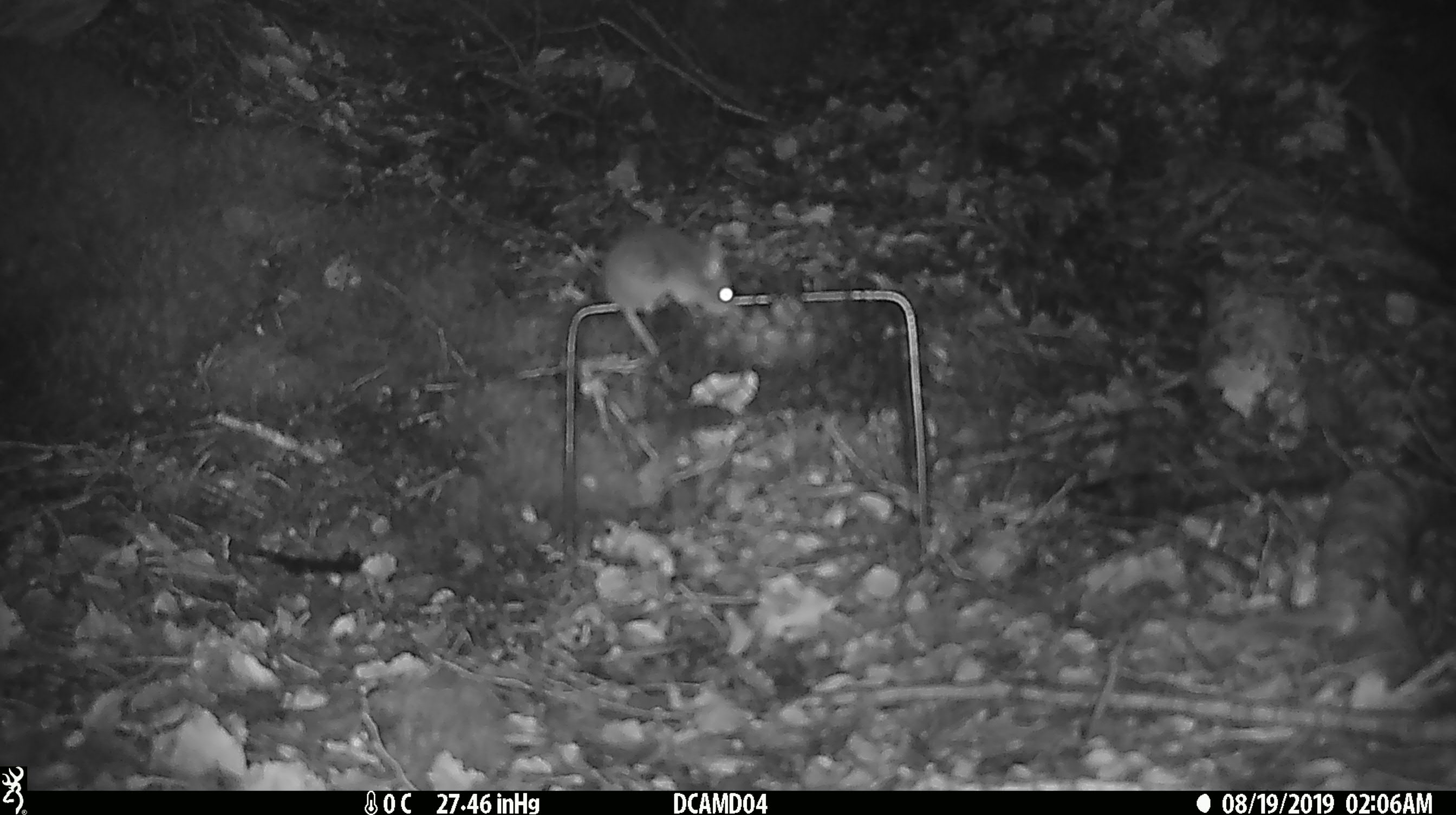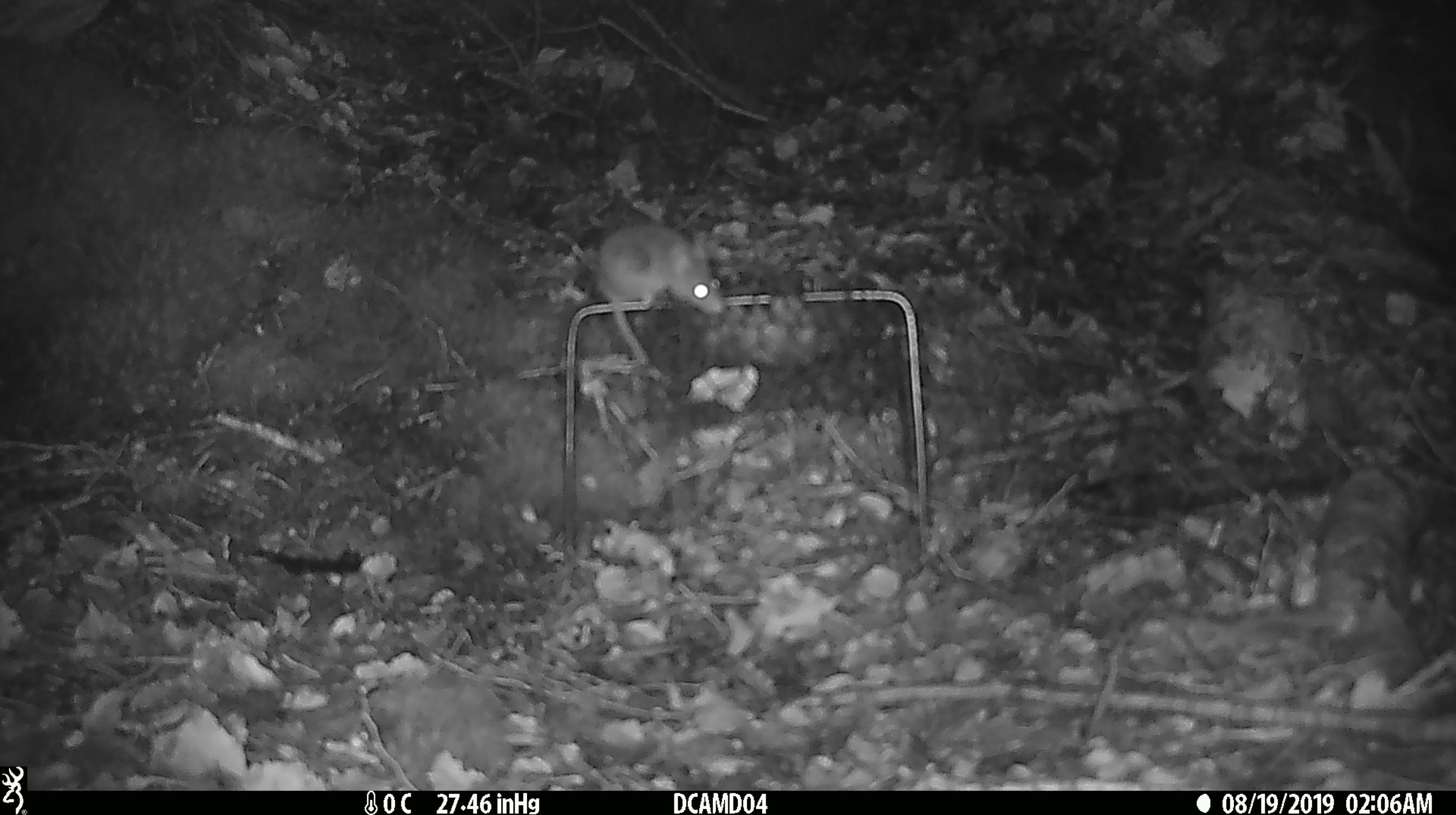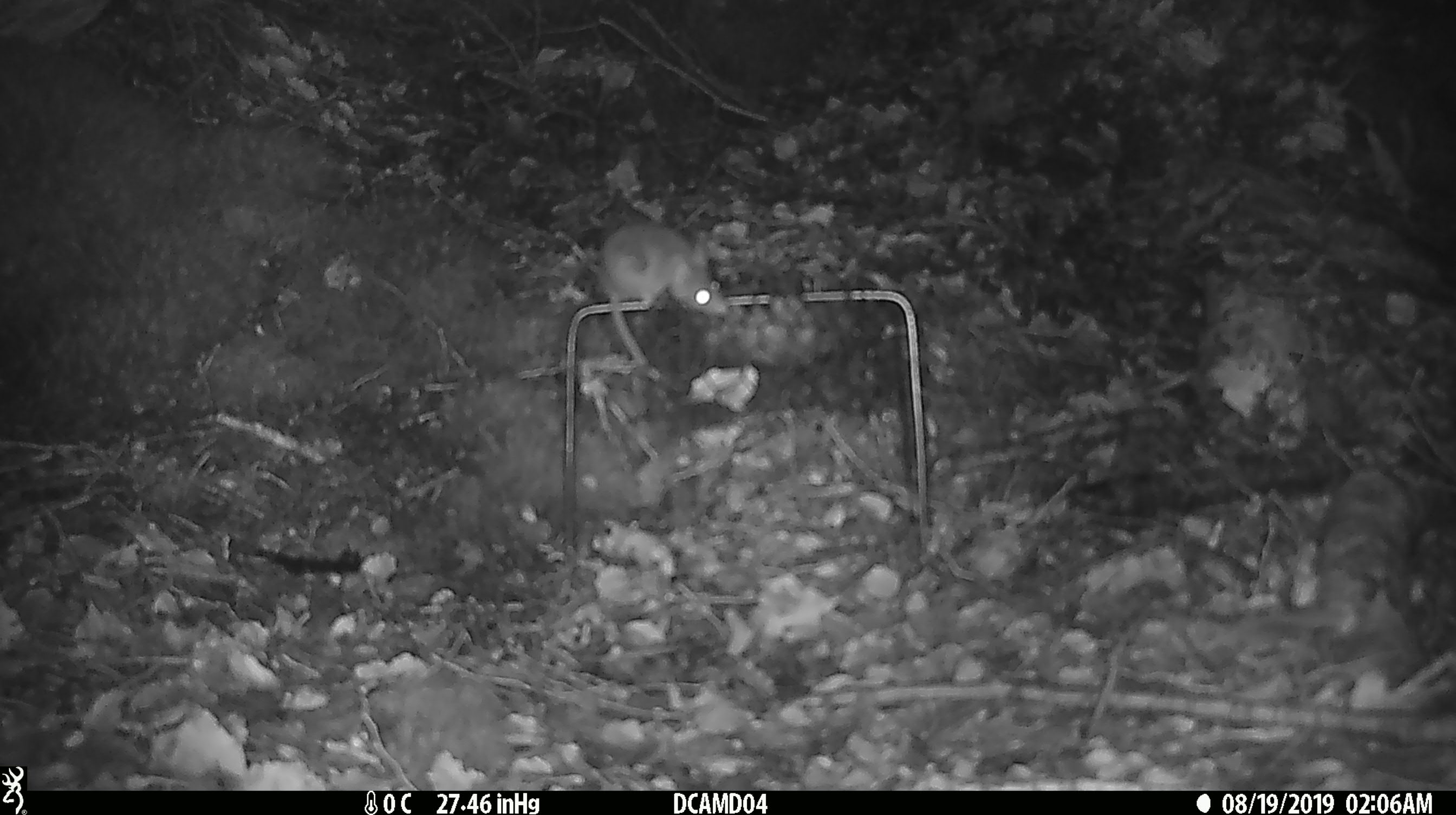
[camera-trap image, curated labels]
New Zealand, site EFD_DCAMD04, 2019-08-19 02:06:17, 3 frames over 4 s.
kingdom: Animalia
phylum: Chordata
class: Mammalia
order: Rodentia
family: Muridae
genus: Mus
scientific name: Mus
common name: mouse